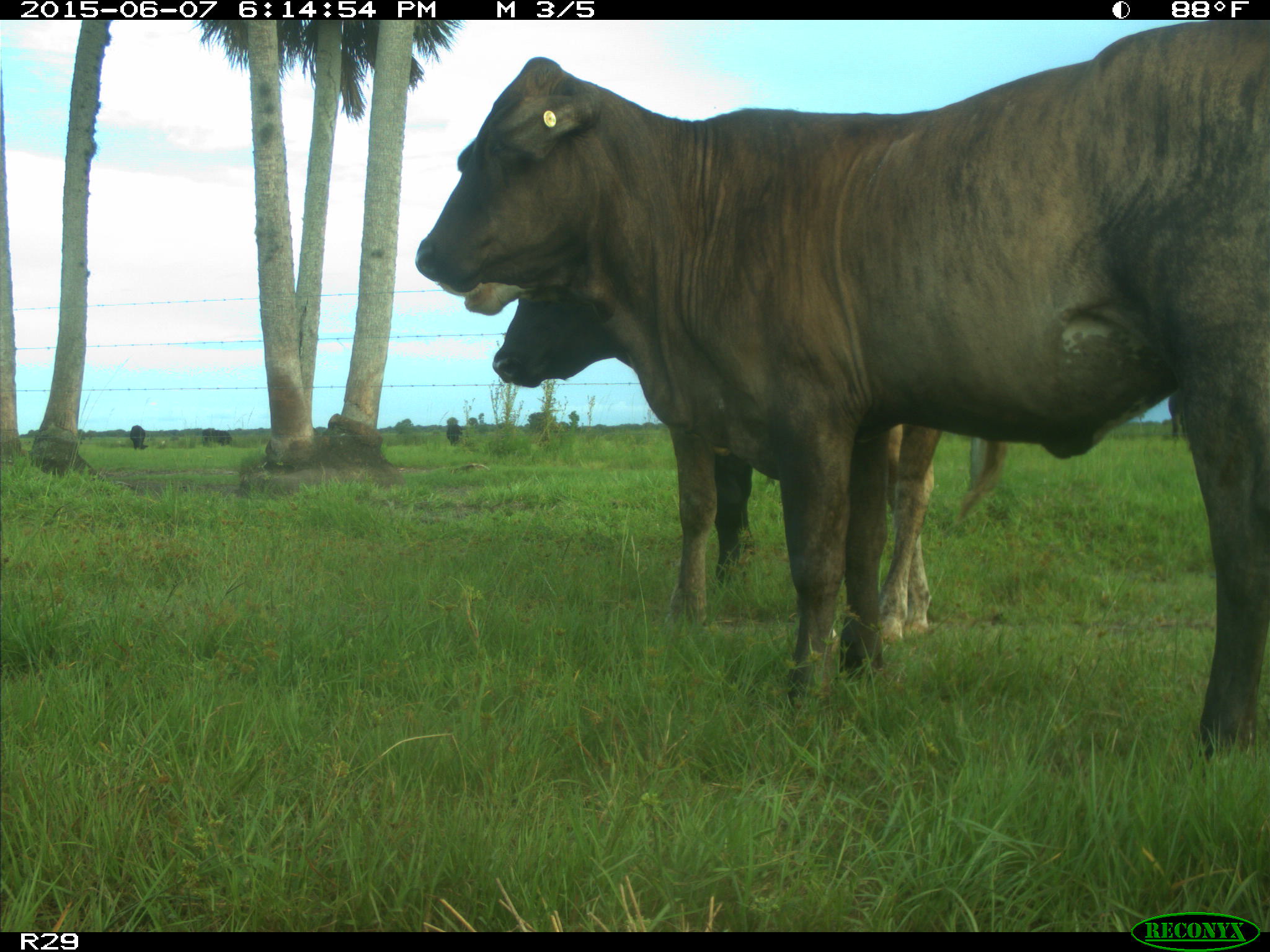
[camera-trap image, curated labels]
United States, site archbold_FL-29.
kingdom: Animalia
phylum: Chordata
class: Mammalia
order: Artiodactyla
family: Bovidae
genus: Bos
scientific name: Bos taurus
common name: domestic cow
Bos taurus (domestic cow).